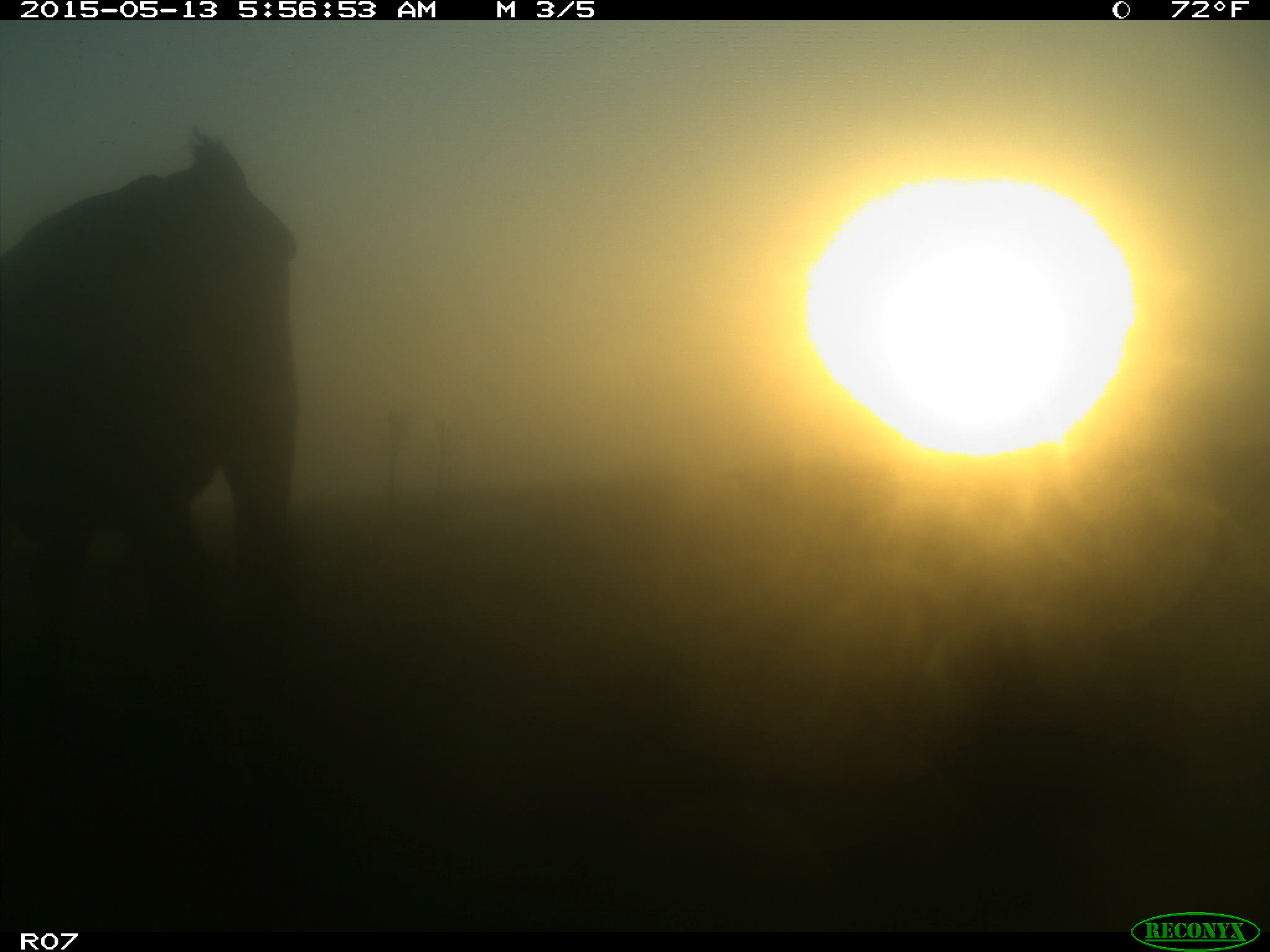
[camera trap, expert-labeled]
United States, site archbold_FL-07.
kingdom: Animalia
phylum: Chordata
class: Mammalia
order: Artiodactyla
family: Bovidae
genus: Bos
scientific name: Bos taurus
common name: domestic cow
Bos taurus (domestic cow).